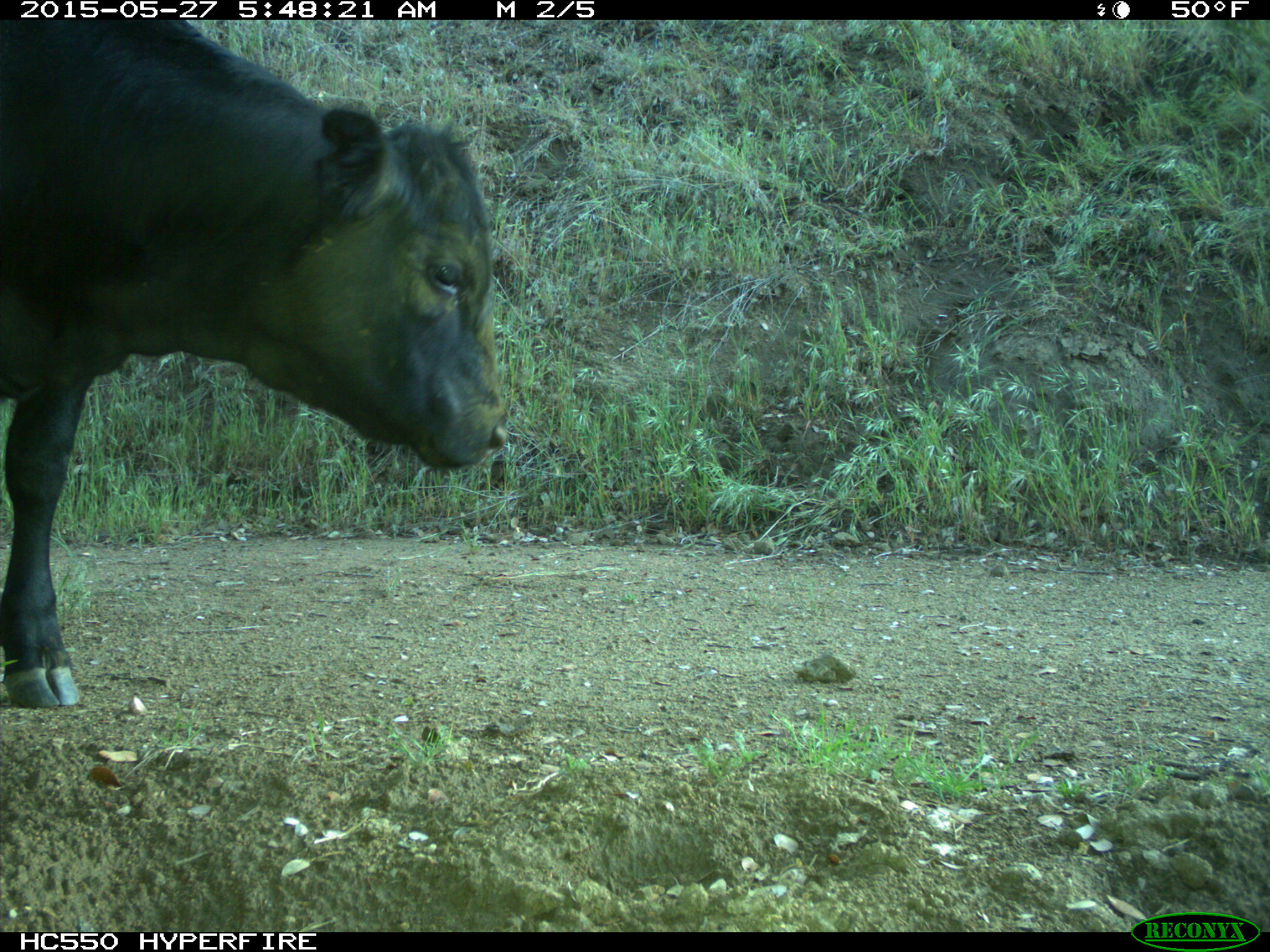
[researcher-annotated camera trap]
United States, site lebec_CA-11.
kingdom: Animalia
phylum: Chordata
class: Mammalia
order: Artiodactyla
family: Bovidae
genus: Bos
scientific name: Bos taurus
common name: domestic cow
Bos taurus (domestic cow).